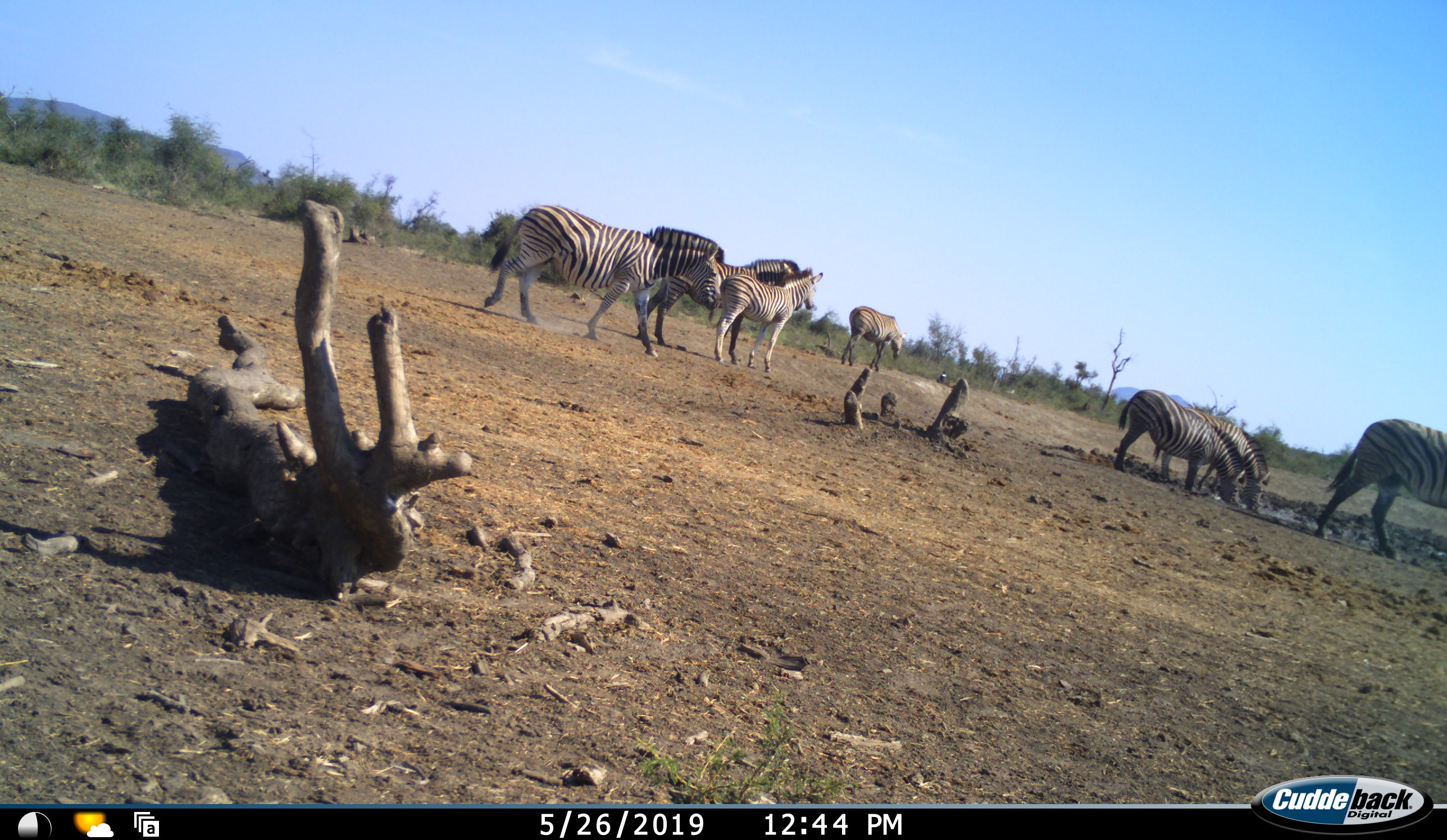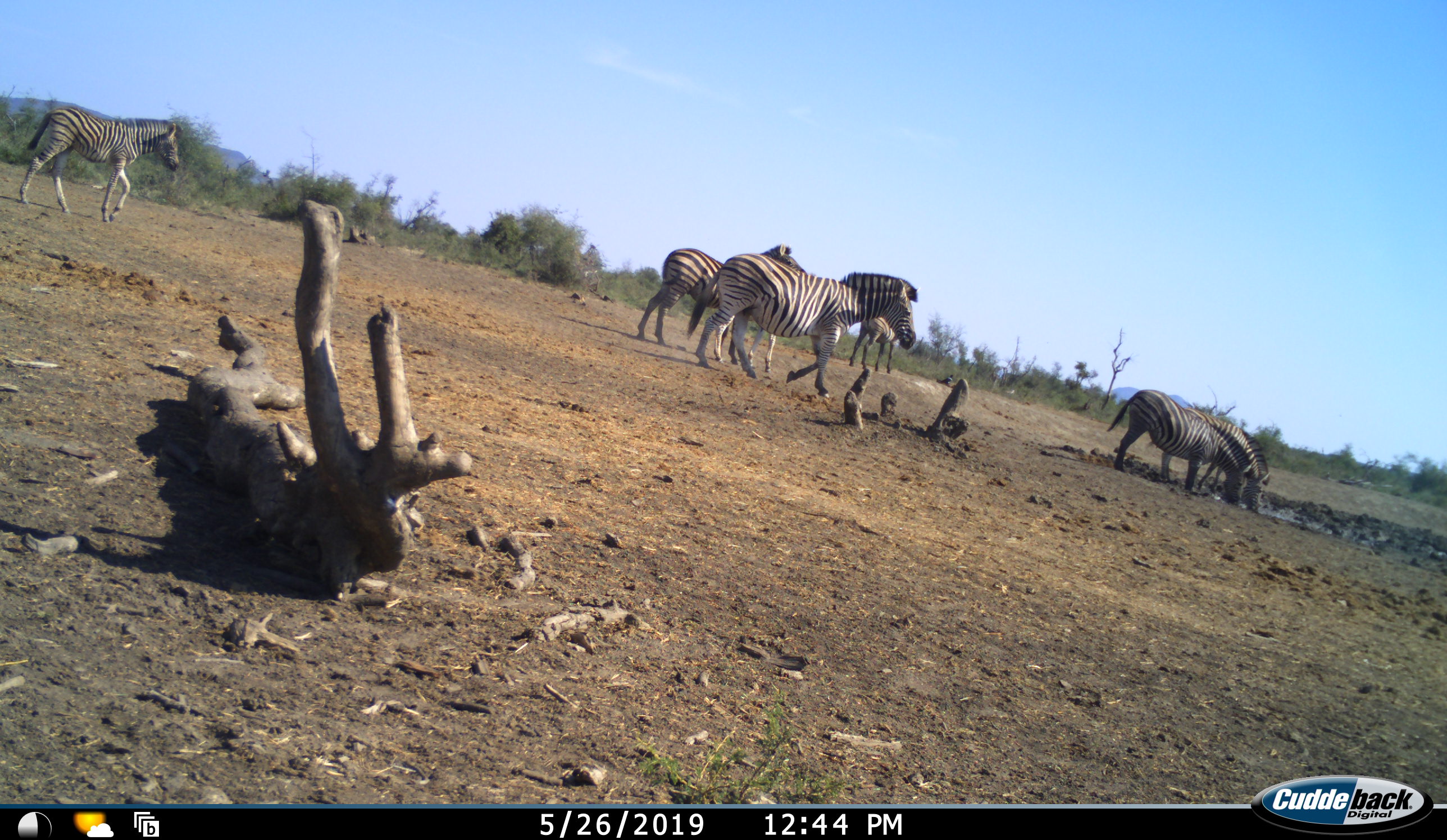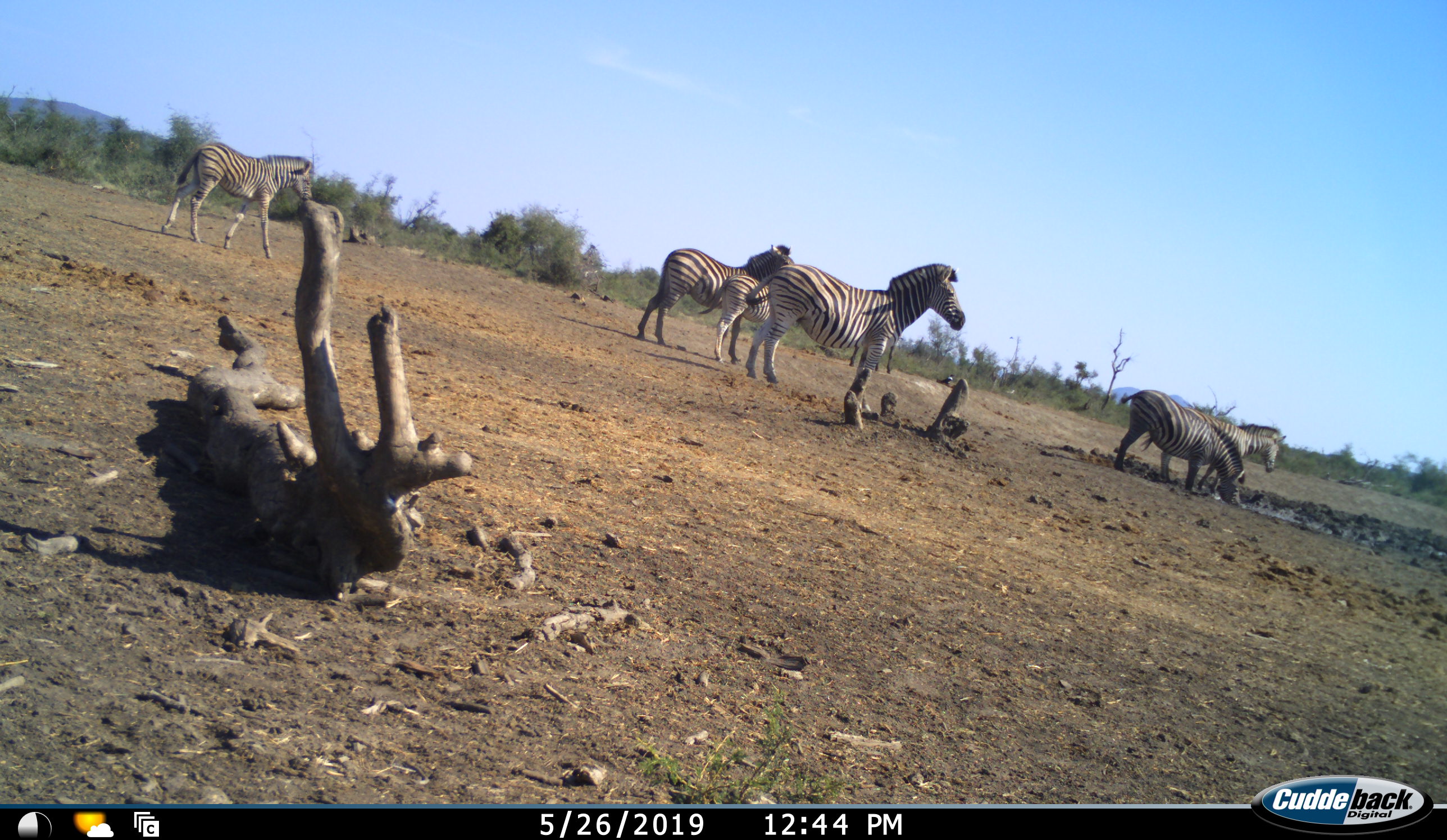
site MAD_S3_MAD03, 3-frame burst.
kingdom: Animalia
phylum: Chordata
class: Mammalia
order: Perissodactyla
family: Equidae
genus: Equus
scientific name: Equus quagga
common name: plains zebra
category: zebraplains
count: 8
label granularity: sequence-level